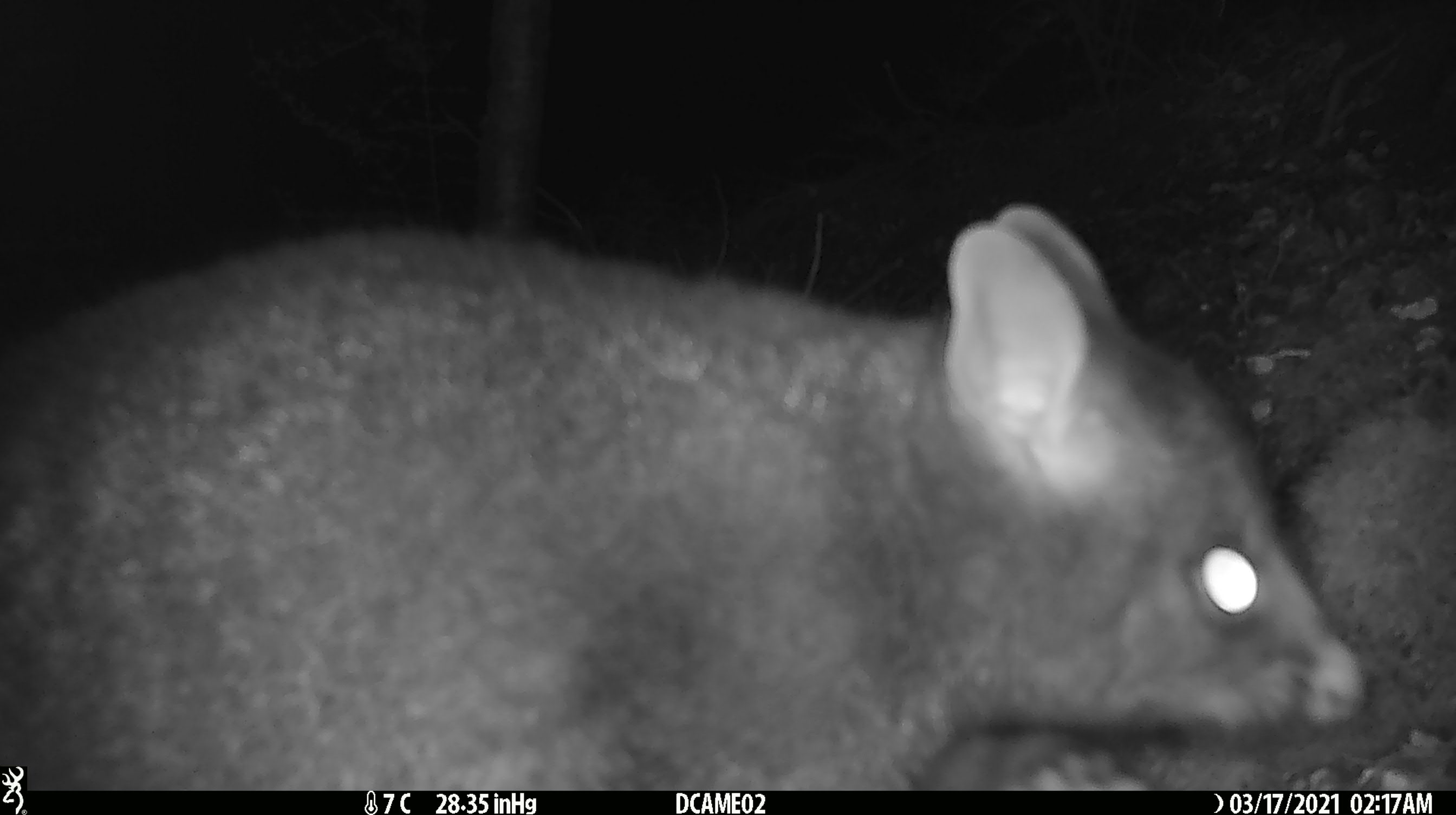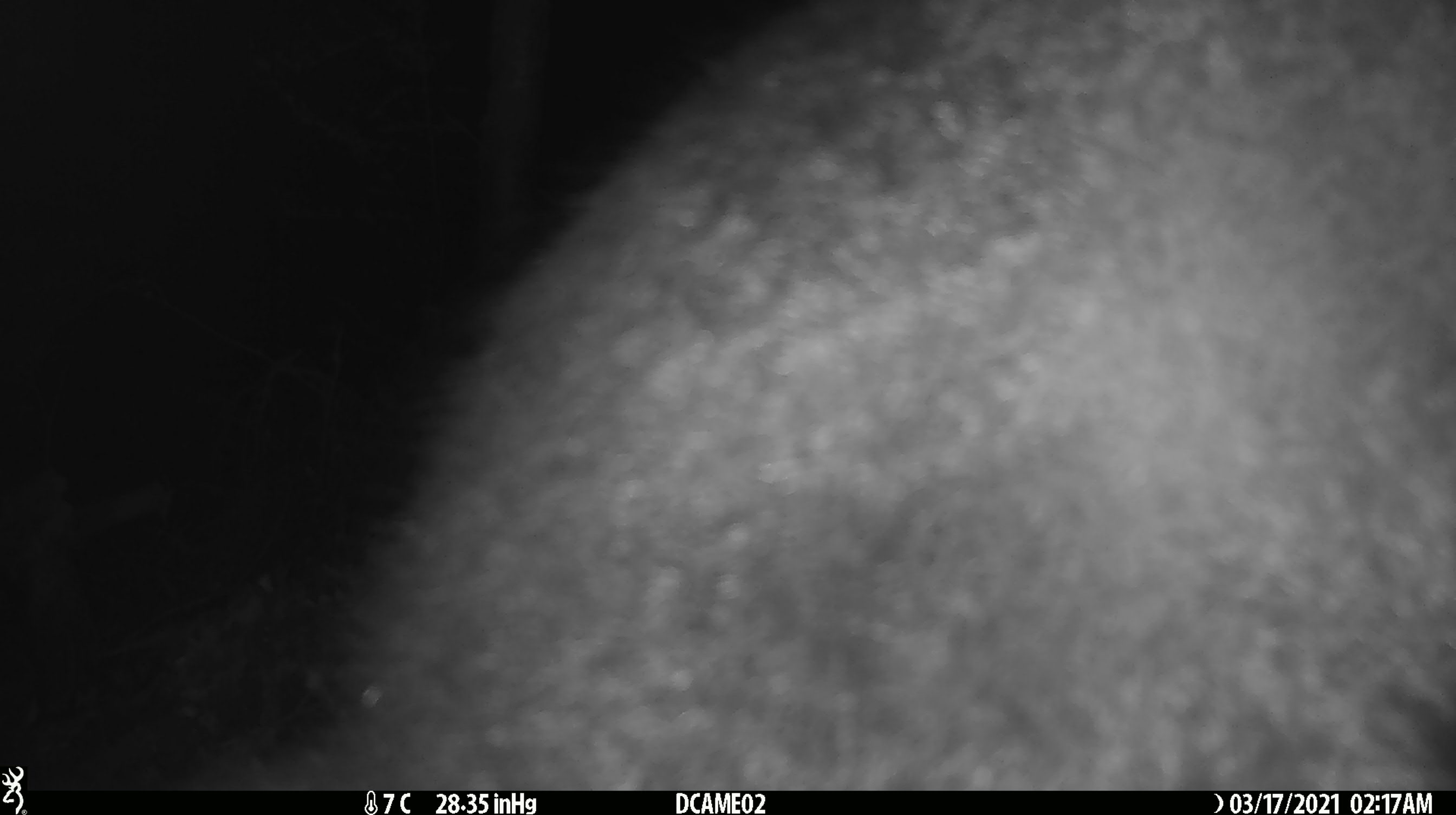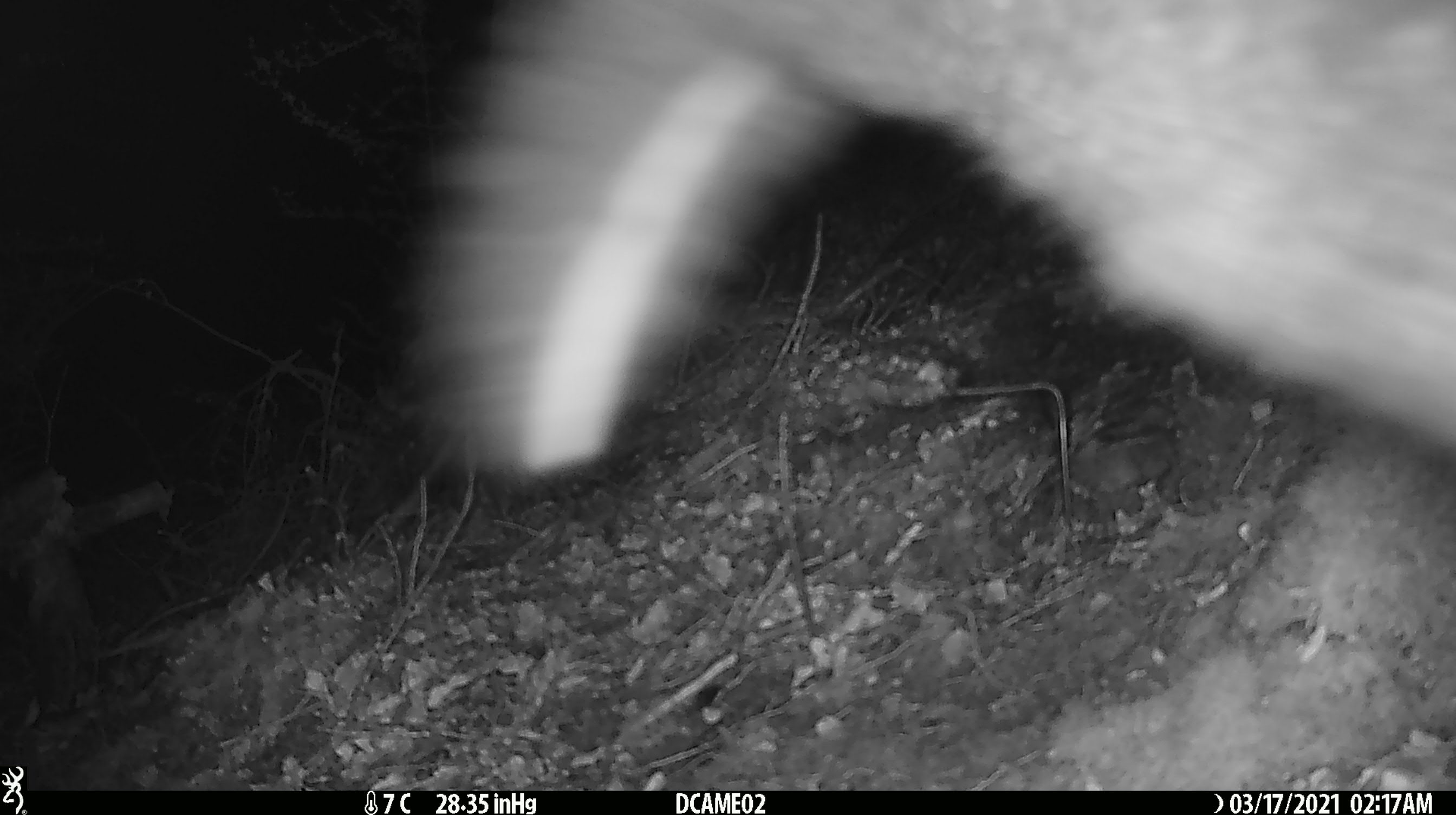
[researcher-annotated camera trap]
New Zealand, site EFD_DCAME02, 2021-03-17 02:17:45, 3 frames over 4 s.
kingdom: Animalia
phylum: Chordata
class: Mammalia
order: Diprotodontia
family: Phalangeridae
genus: Trichosurus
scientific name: Trichosurus vulpecula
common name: common brushtail possum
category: possum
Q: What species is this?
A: Possum (common brushtail possum) (Trichosurus vulpecula).